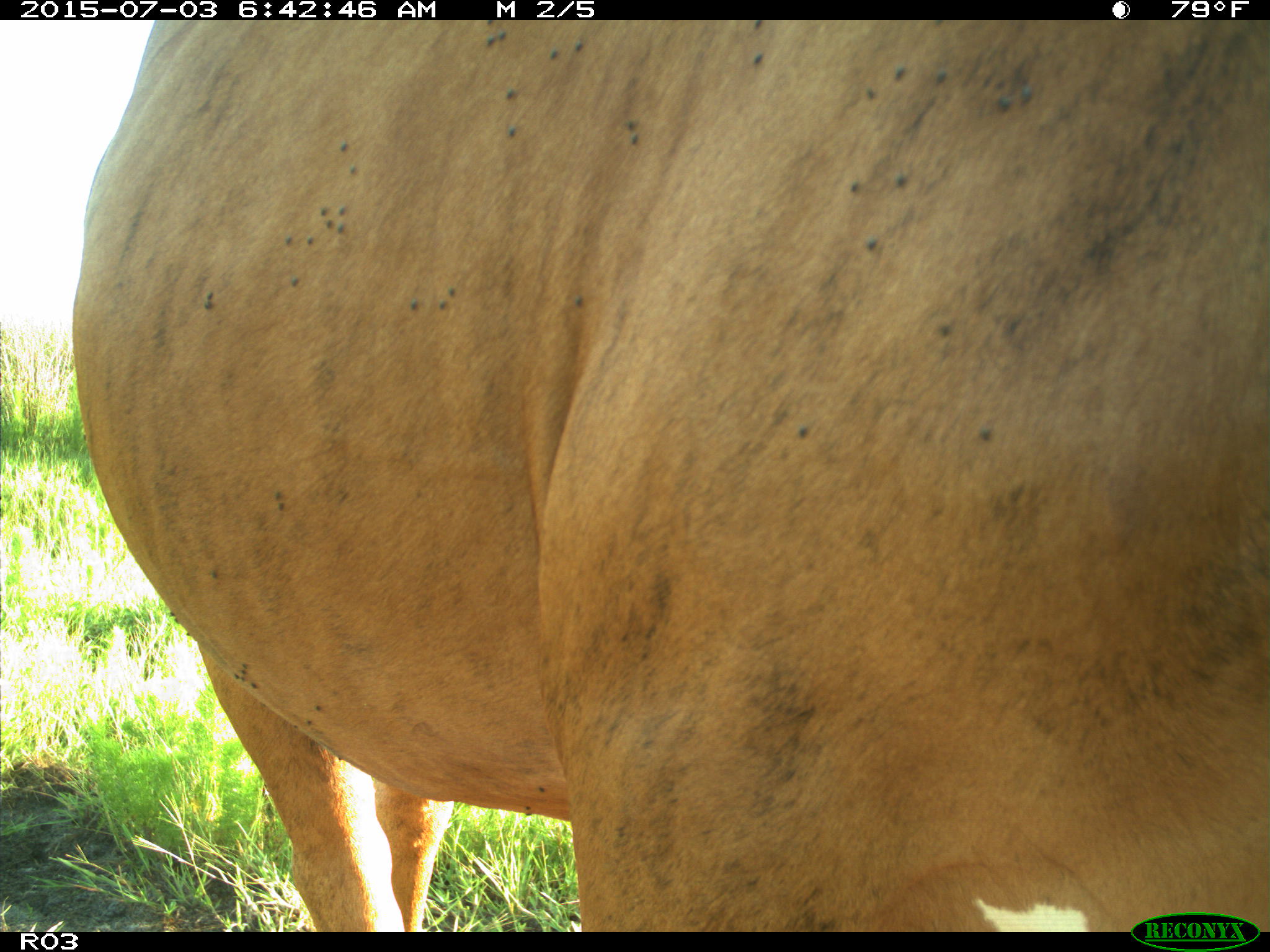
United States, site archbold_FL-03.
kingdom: Animalia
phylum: Chordata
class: Mammalia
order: Artiodactyla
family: Bovidae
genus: Bos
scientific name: Bos taurus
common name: domestic cow